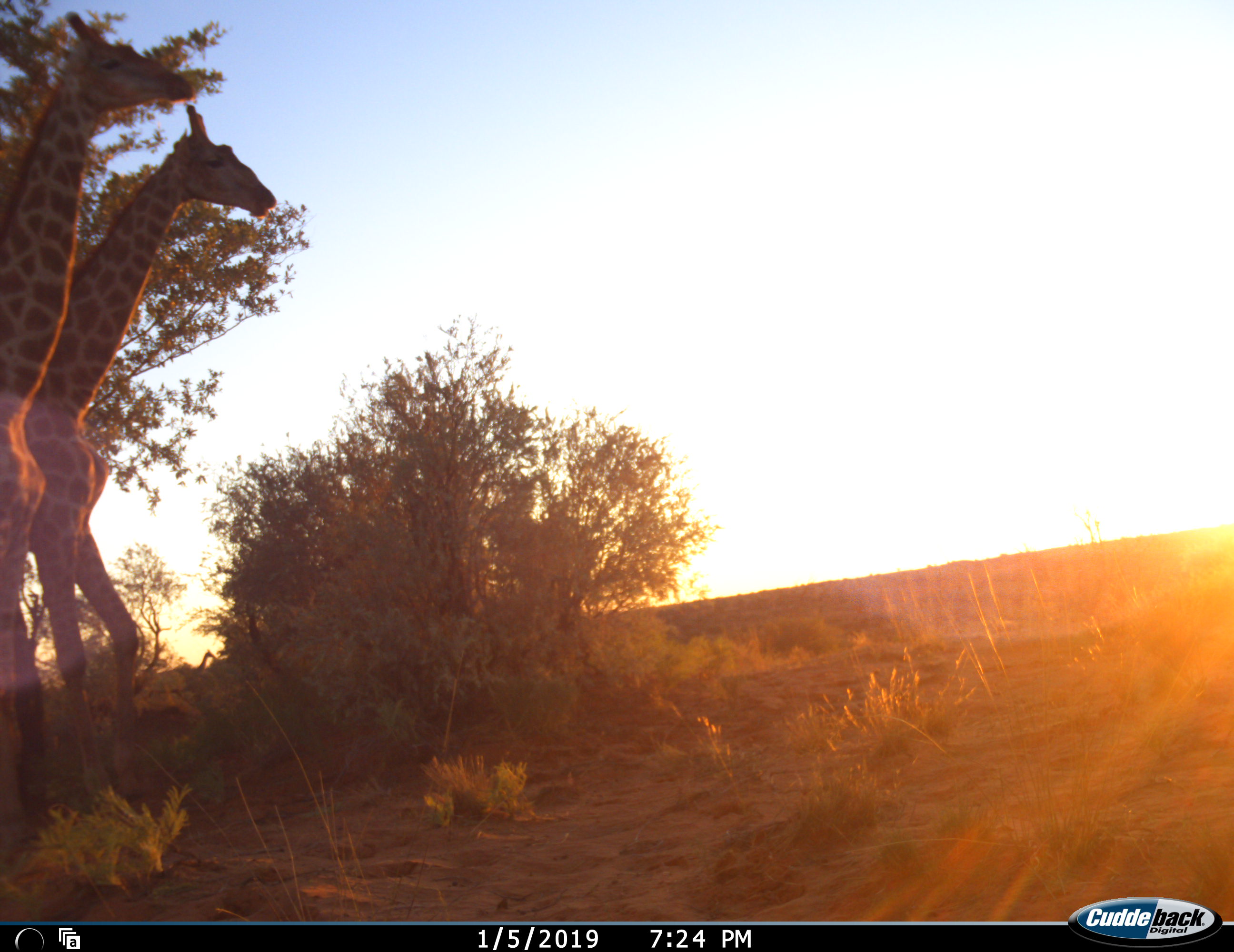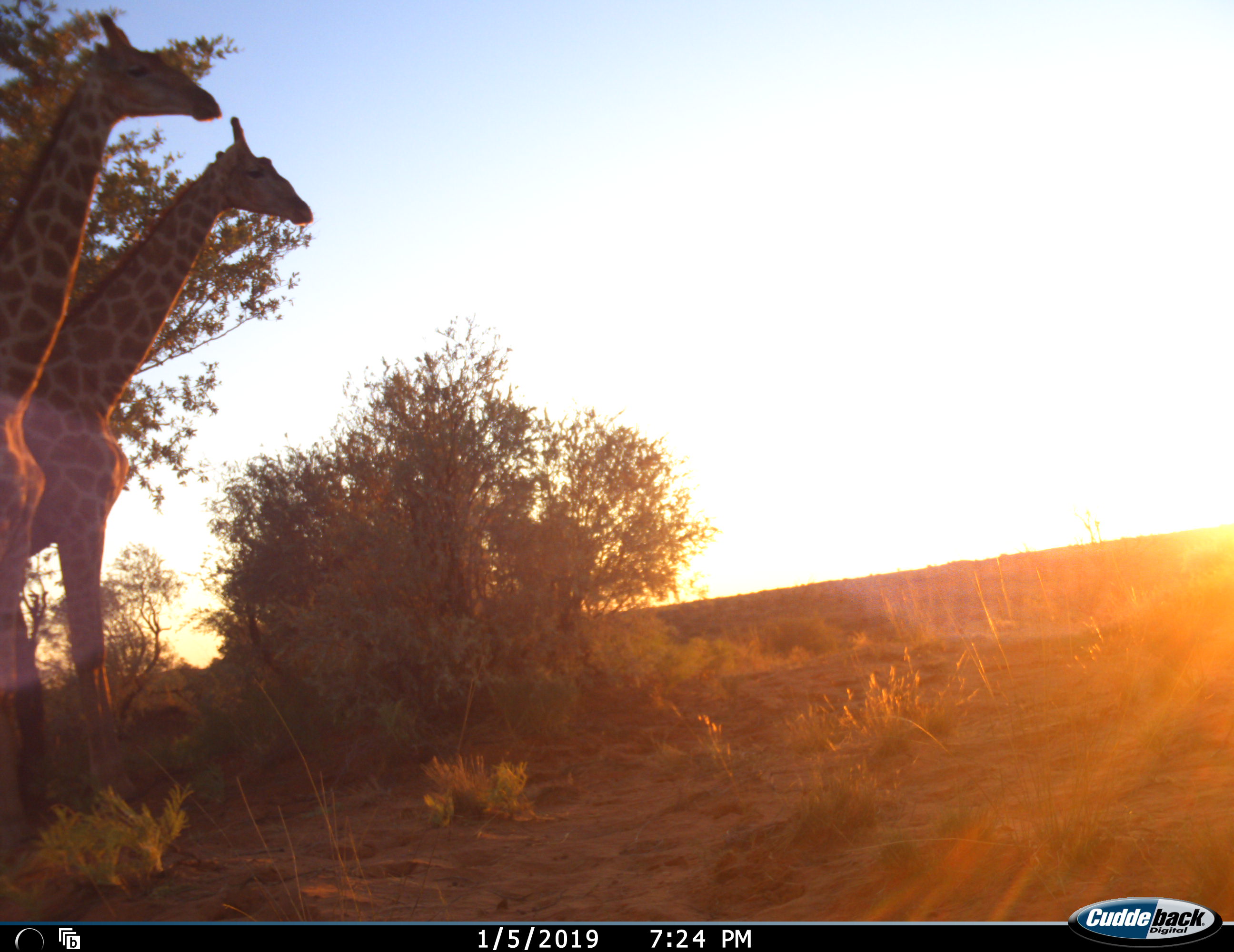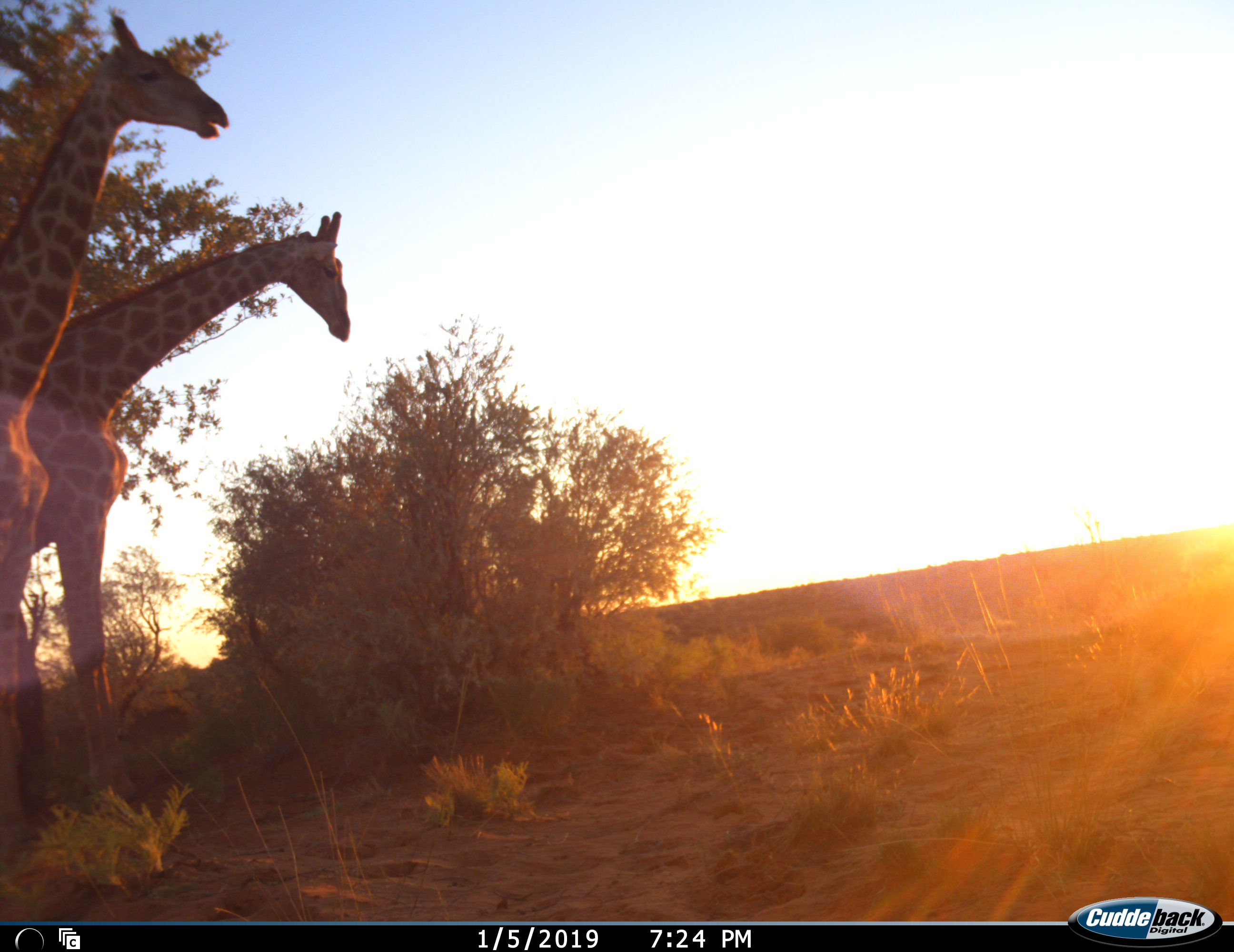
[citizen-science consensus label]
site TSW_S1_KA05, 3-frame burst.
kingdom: Animalia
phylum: Chordata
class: Mammalia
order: Artiodactyla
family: Giraffidae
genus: Giraffa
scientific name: Giraffa camelopardalis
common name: giraffe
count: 2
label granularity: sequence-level